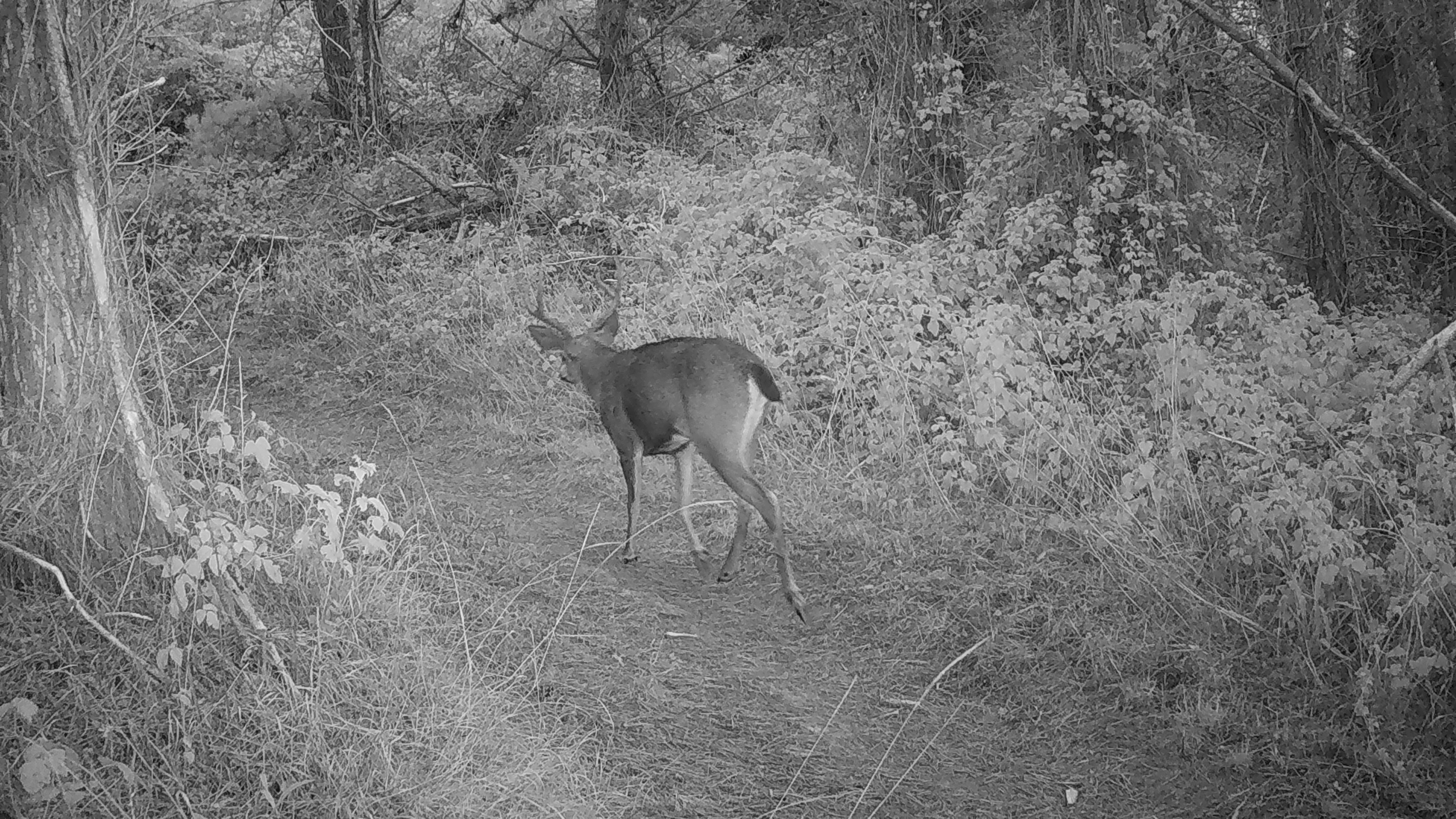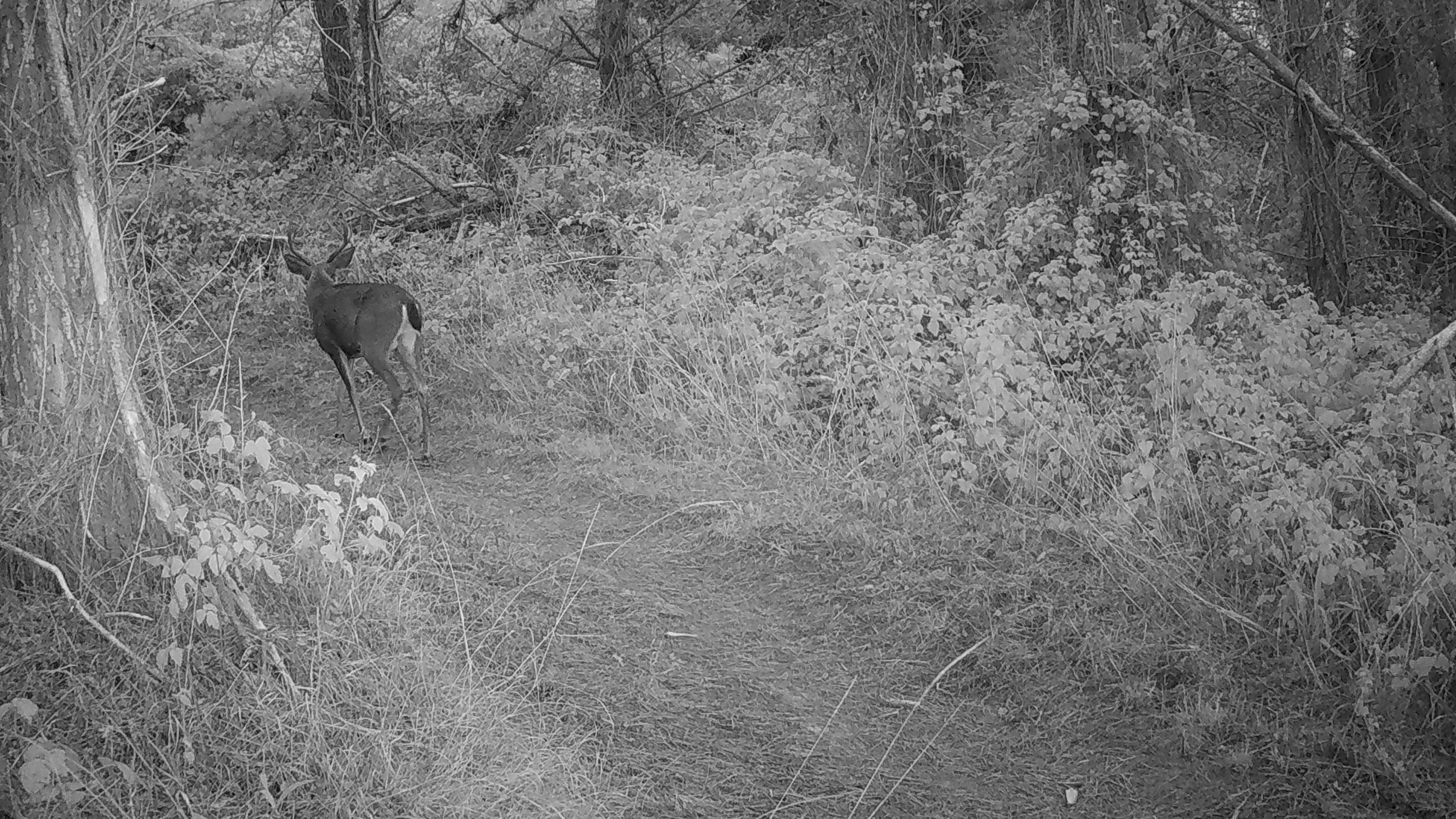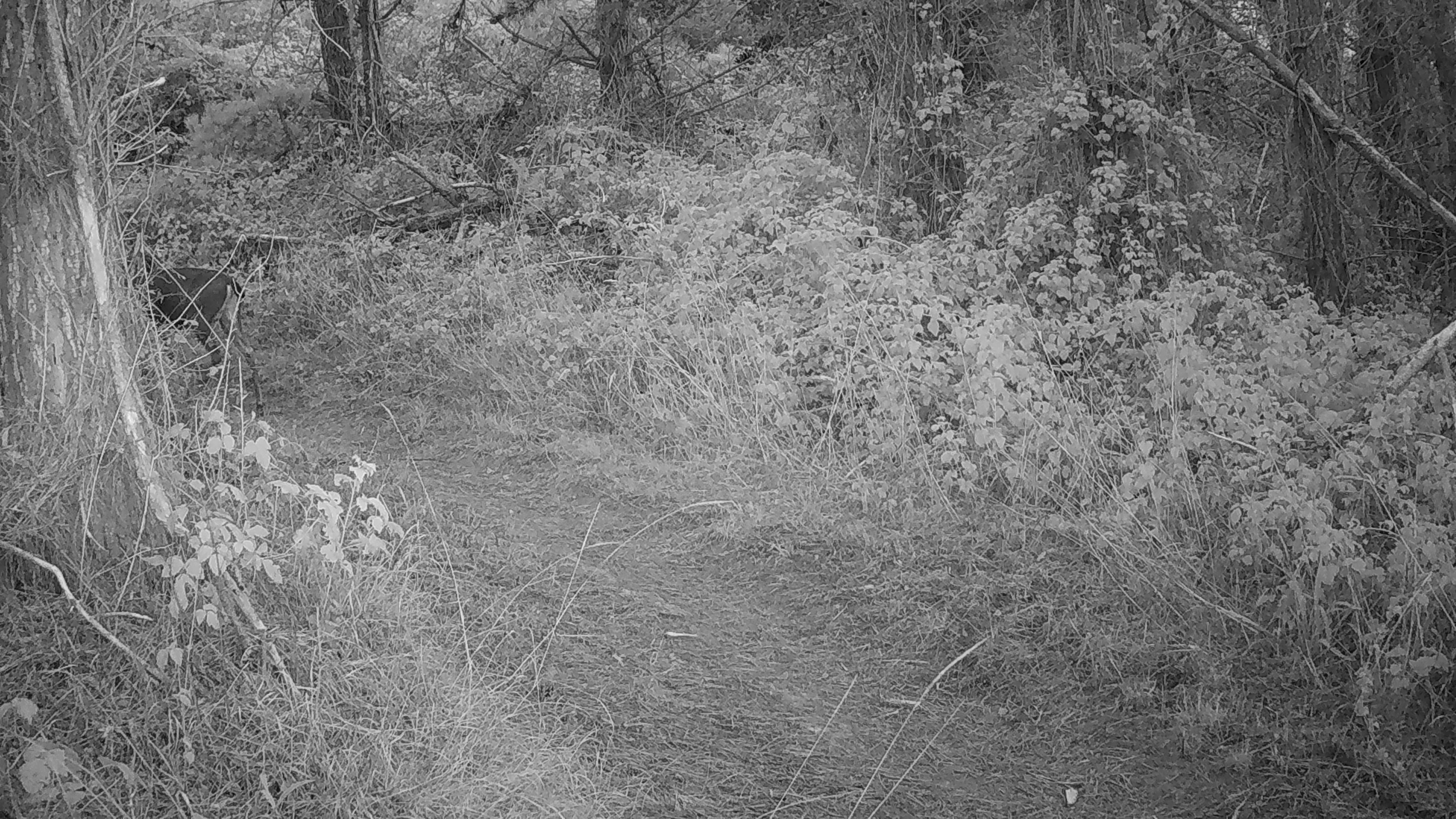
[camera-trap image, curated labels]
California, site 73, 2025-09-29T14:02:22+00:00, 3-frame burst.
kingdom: Animalia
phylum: Chordata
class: Mammalia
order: Artiodactyla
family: Cervidae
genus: Odocoileus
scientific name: Odocoileus hemionus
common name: mule deer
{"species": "mule deer (Odocoileus hemionus)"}